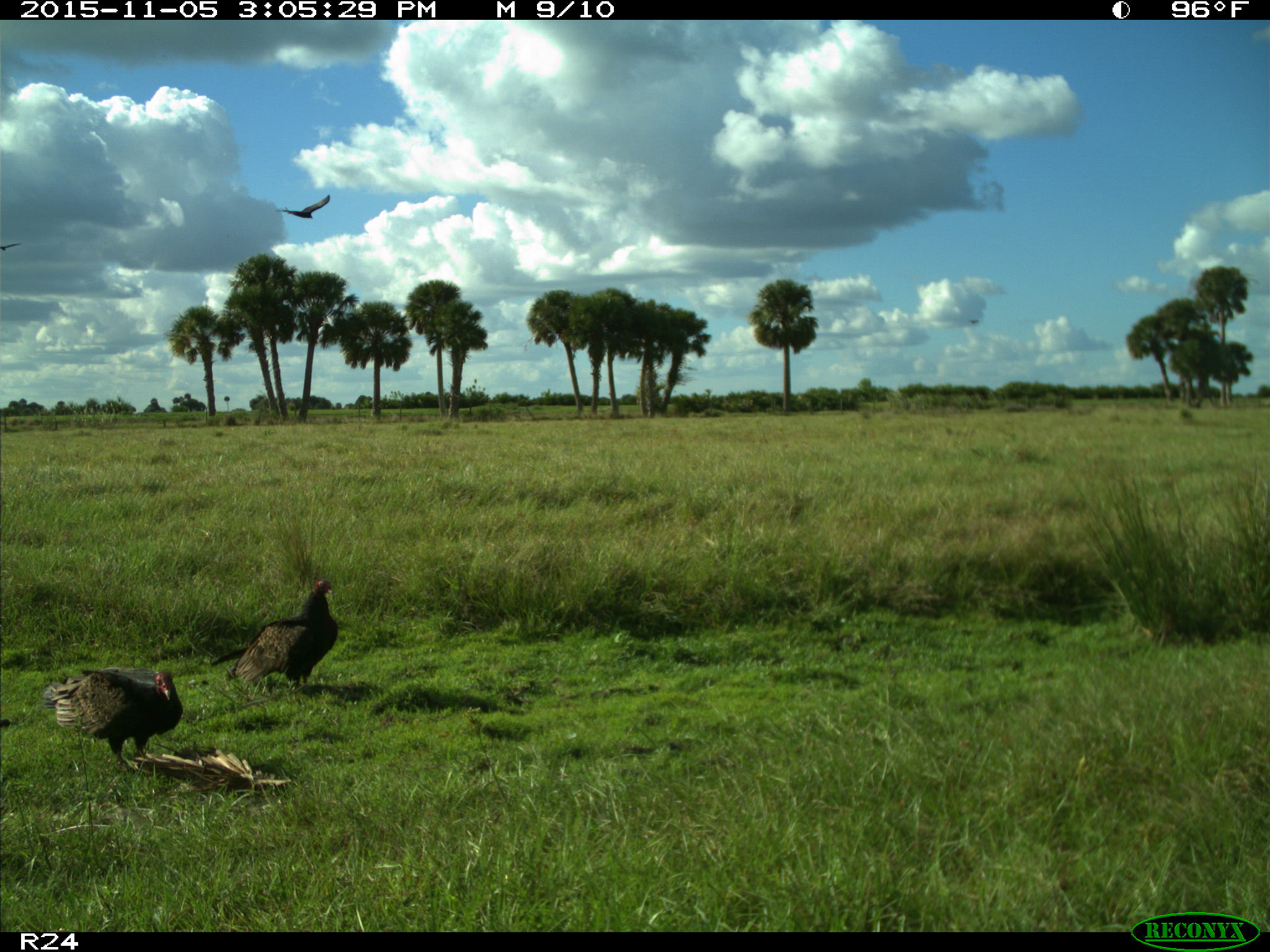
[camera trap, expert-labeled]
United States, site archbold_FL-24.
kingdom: Animalia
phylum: Chordata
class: Aves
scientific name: Aves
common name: birds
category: unidentified bird